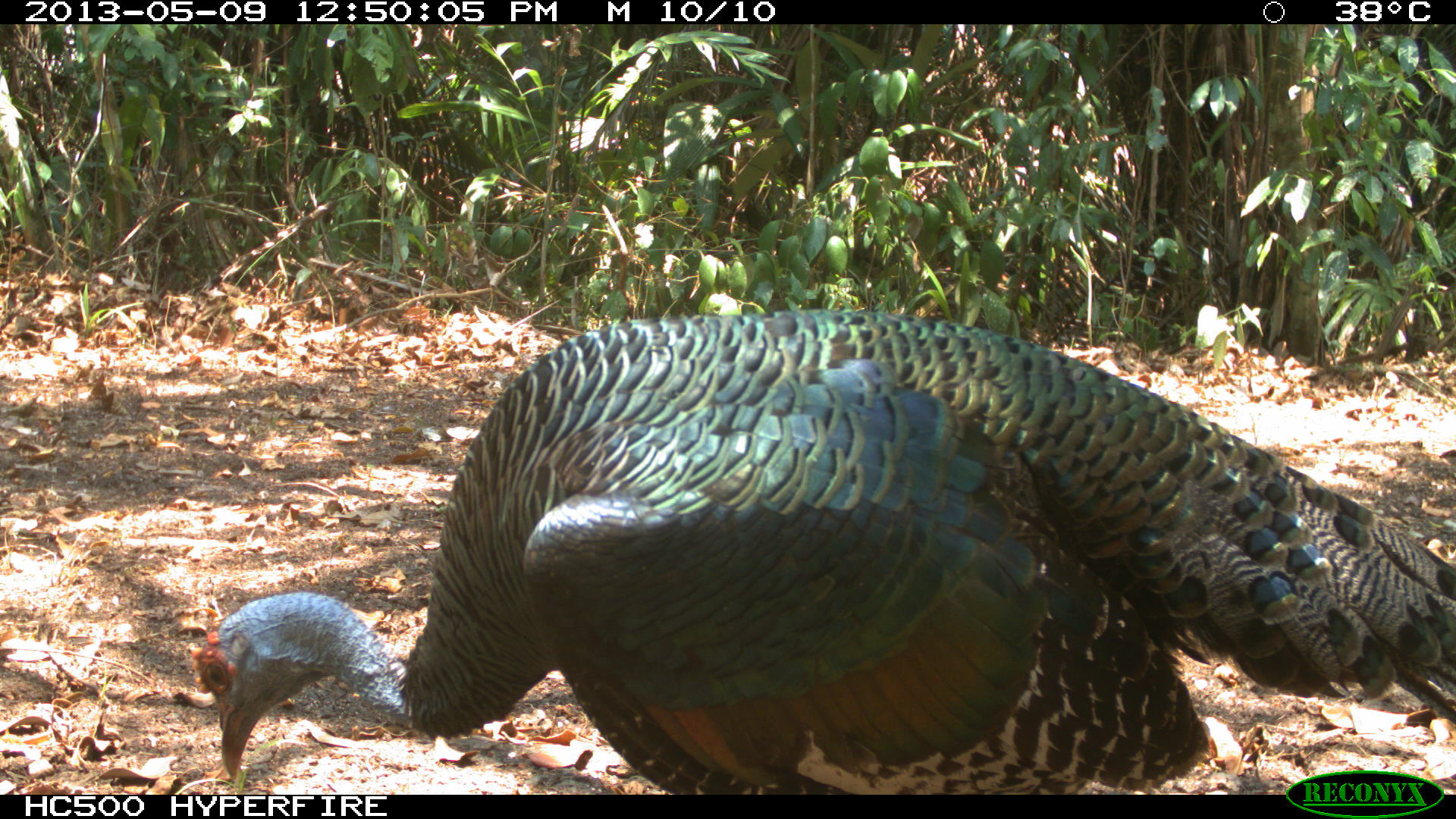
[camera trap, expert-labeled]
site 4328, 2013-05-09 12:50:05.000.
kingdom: Animalia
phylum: Chordata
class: Aves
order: Galliformes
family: Phasianidae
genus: Meleagris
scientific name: Meleagris ocellata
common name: ocellated turkey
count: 1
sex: male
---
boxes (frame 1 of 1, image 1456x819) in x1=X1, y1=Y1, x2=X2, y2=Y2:
meleagris ocellata: x1=188, y1=309, x2=1456, y2=792